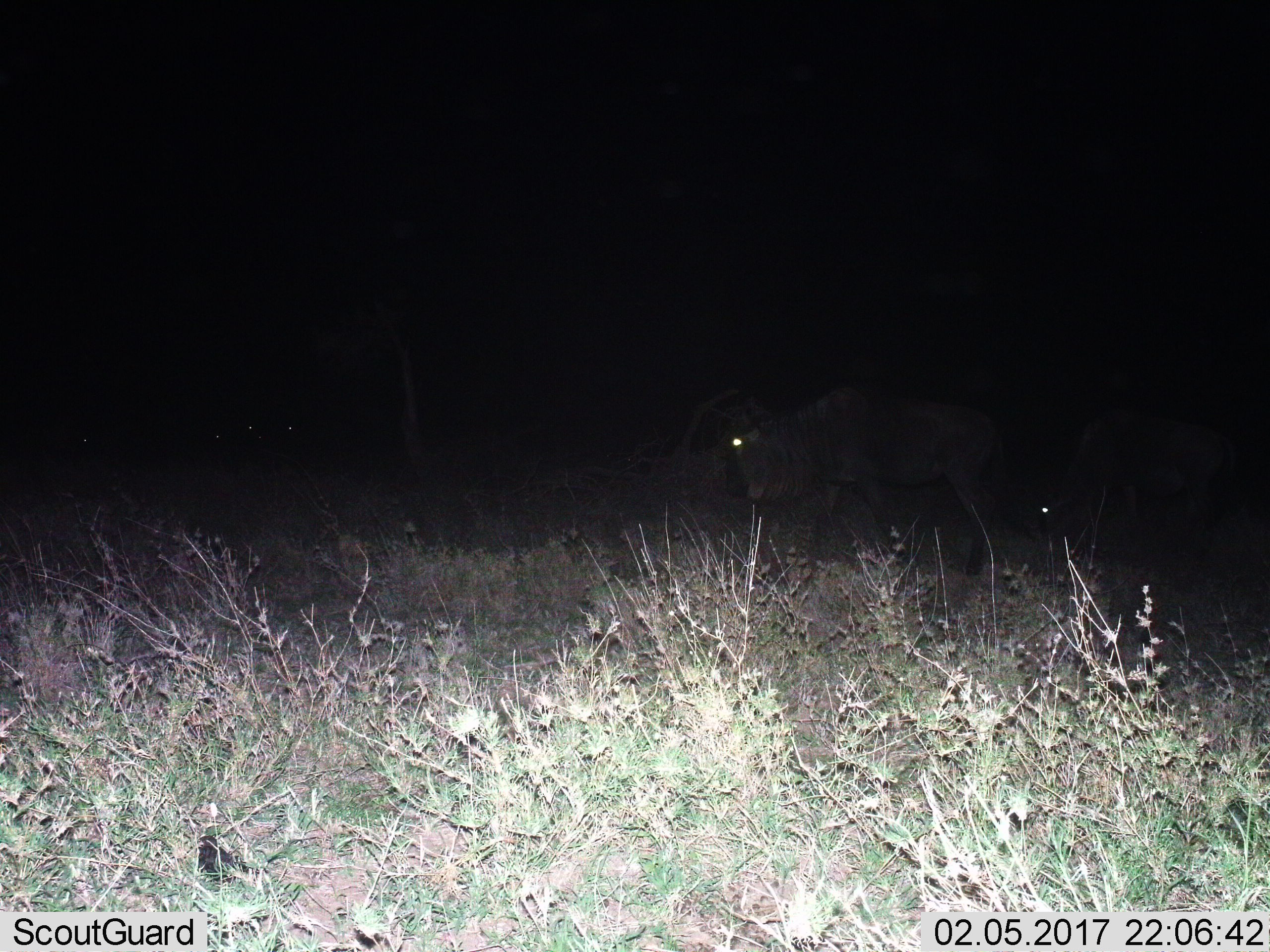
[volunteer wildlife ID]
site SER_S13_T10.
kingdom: Animalia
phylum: Chordata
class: Mammalia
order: Artiodactyla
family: Bovidae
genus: Connochaetes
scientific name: Connochaetes taurinus taurinus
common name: blue wildebeest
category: wildebeestblue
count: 2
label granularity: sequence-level